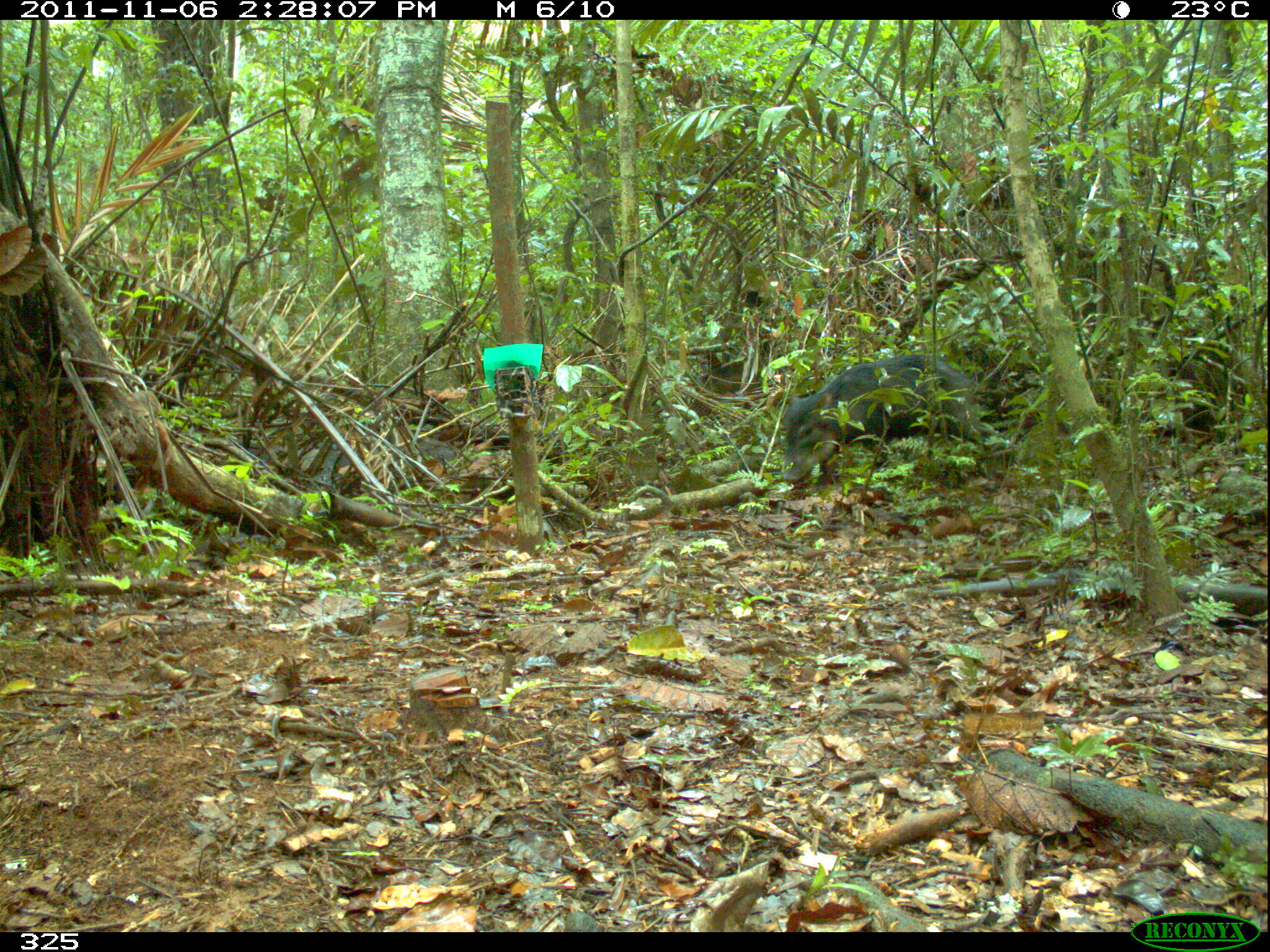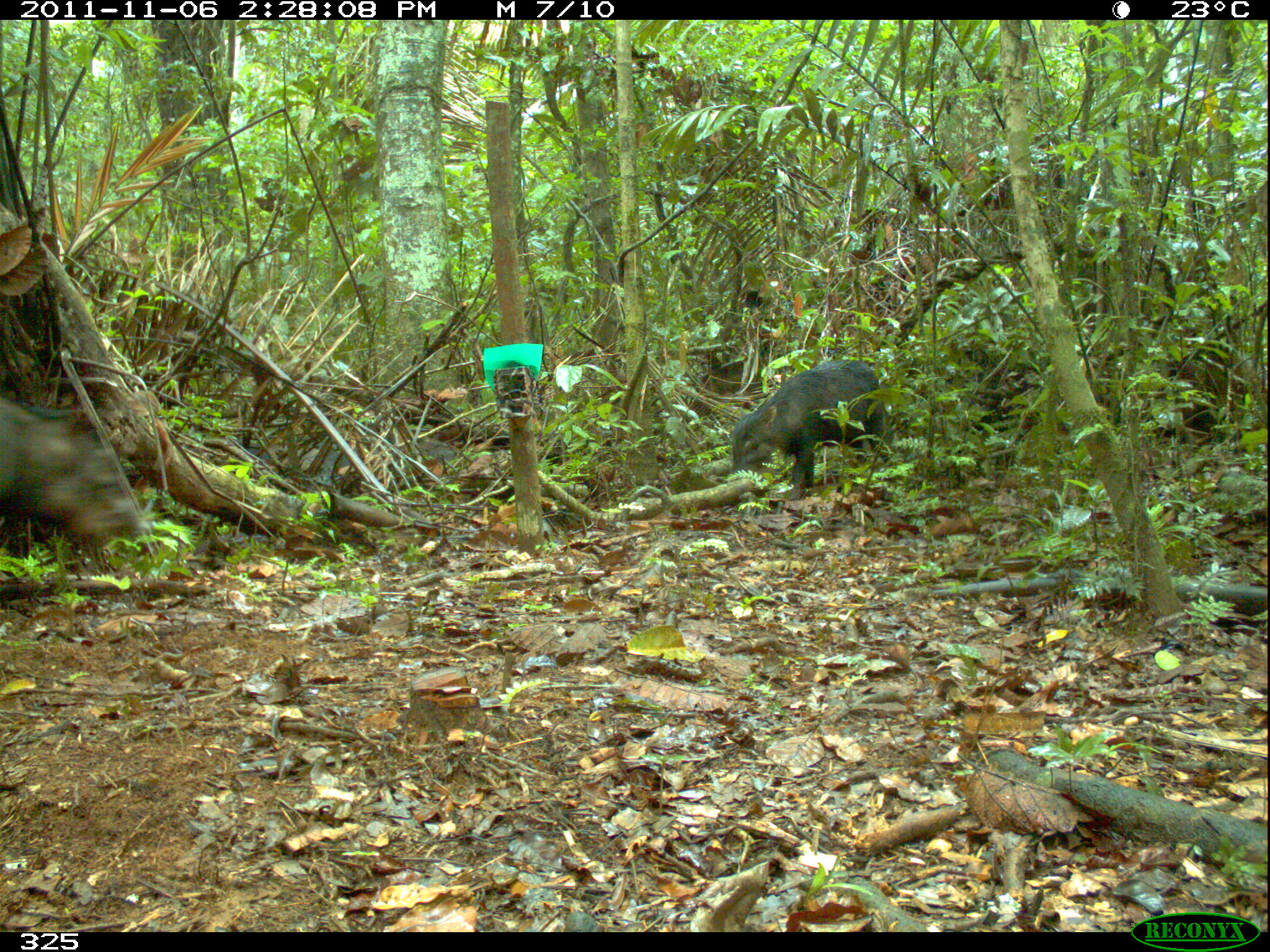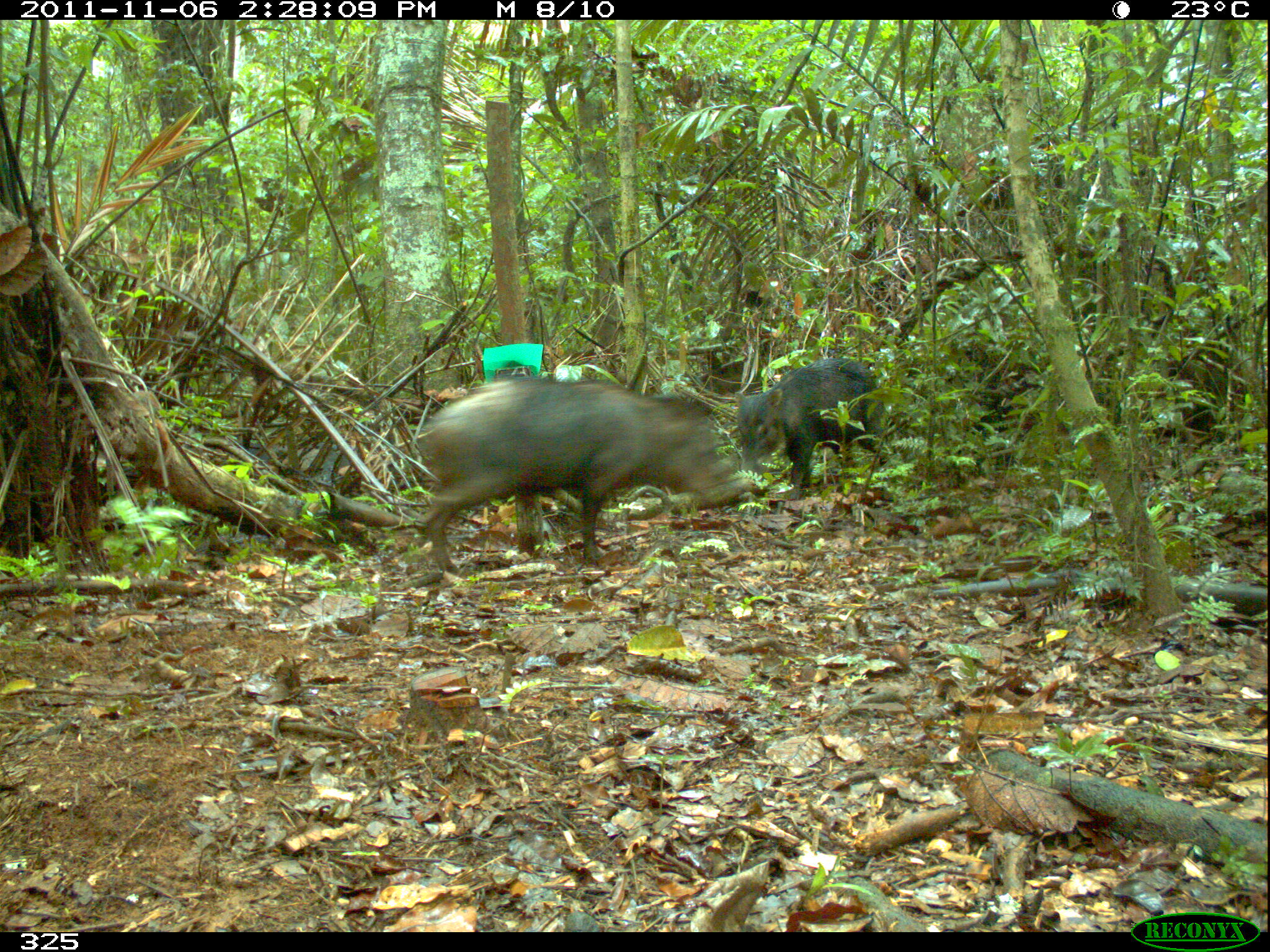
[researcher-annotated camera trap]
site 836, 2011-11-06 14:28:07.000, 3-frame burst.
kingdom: Animalia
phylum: Chordata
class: Mammalia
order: Artiodactyla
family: Tayassuidae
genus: Tayassu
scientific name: Tayassu pecari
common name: white-lipped peccary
Tayassu pecari (white-lipped peccary).